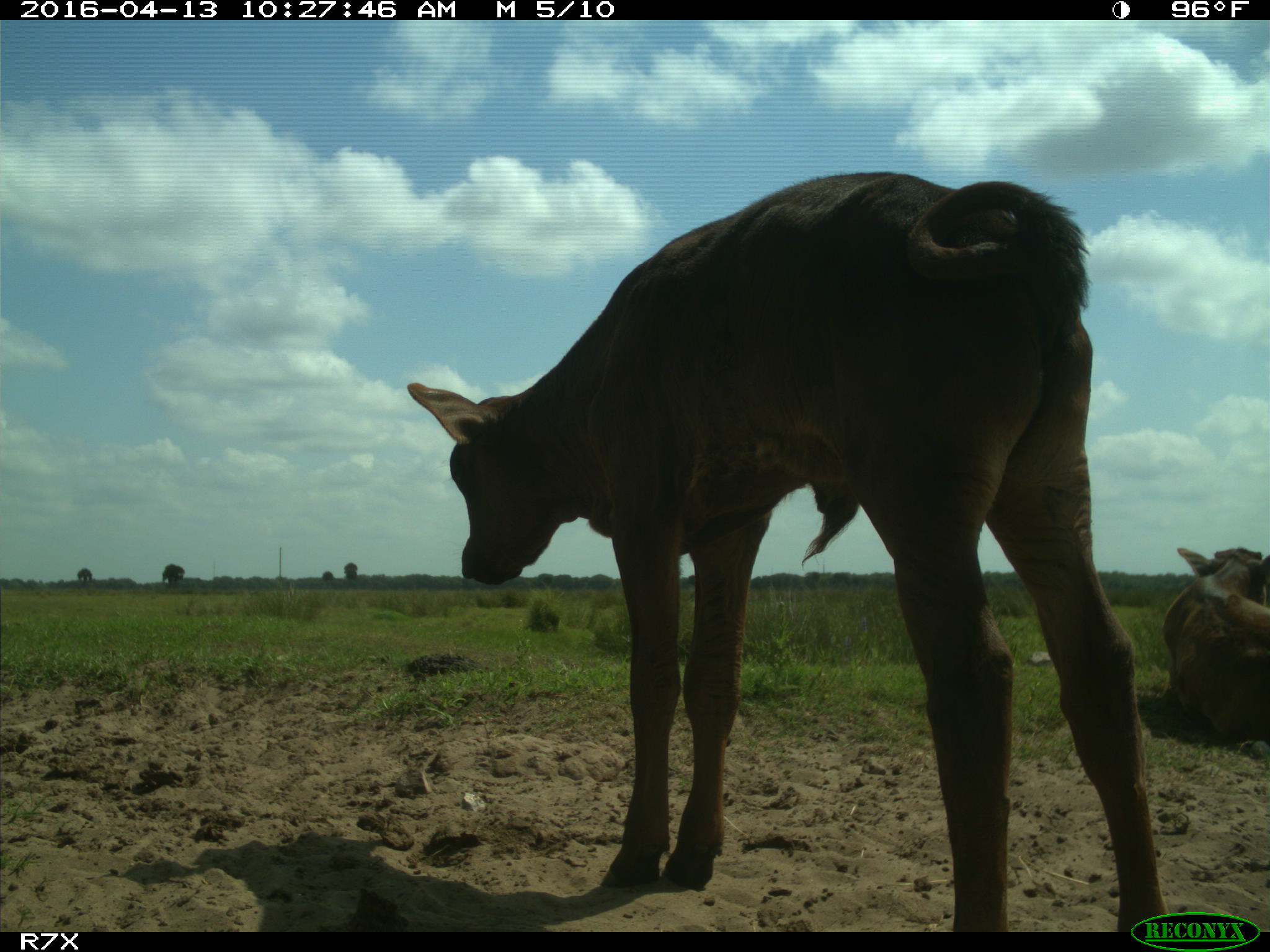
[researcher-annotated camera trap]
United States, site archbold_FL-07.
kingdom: Animalia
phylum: Chordata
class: Mammalia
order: Artiodactyla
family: Bovidae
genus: Bos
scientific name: Bos taurus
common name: domestic cow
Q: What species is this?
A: Bos taurus (domestic cow).